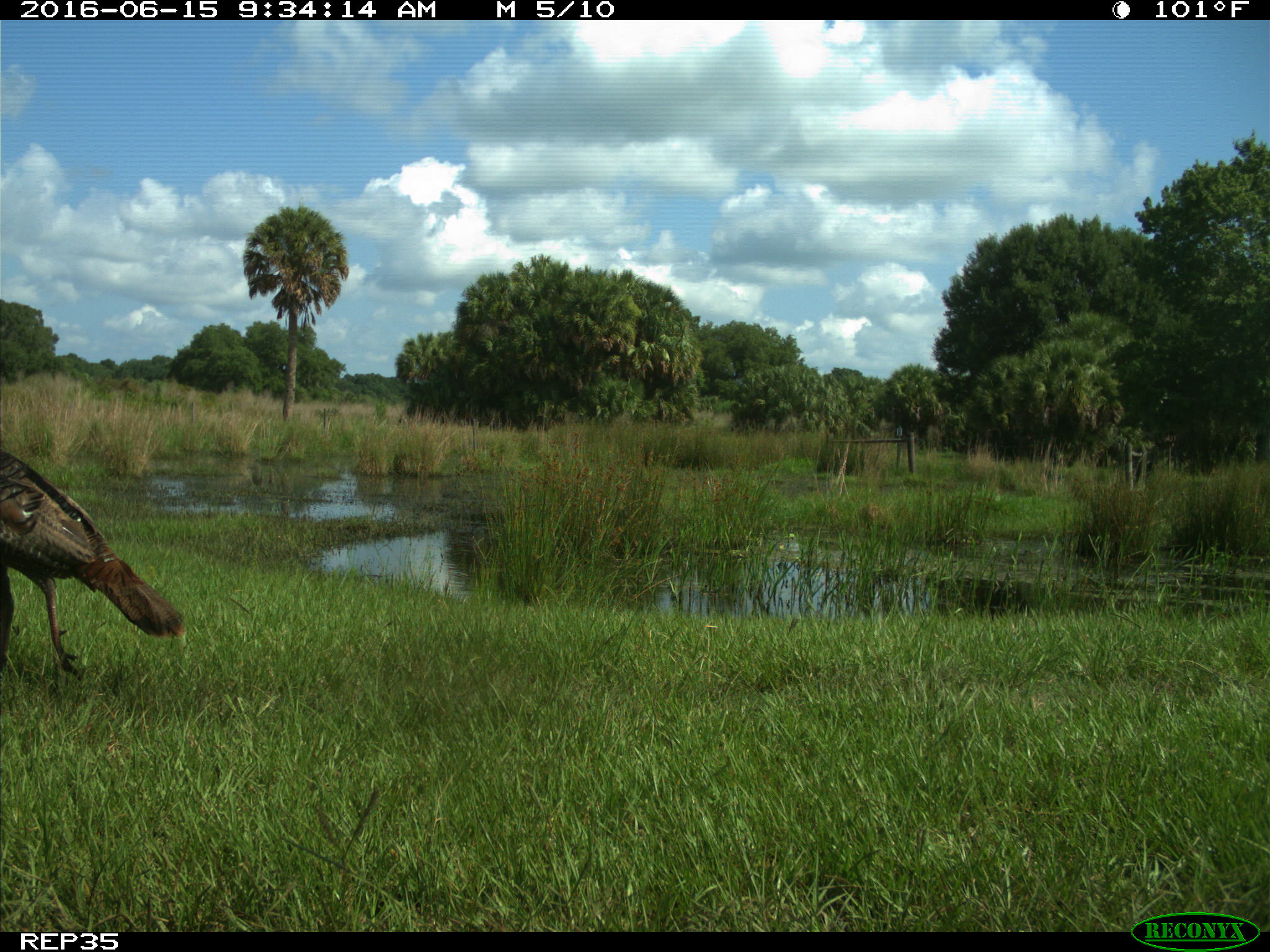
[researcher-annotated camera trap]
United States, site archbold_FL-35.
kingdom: Animalia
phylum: Chordata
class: Aves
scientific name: Aves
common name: birds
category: unidentified bird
Unidentified bird (birds) (Aves).